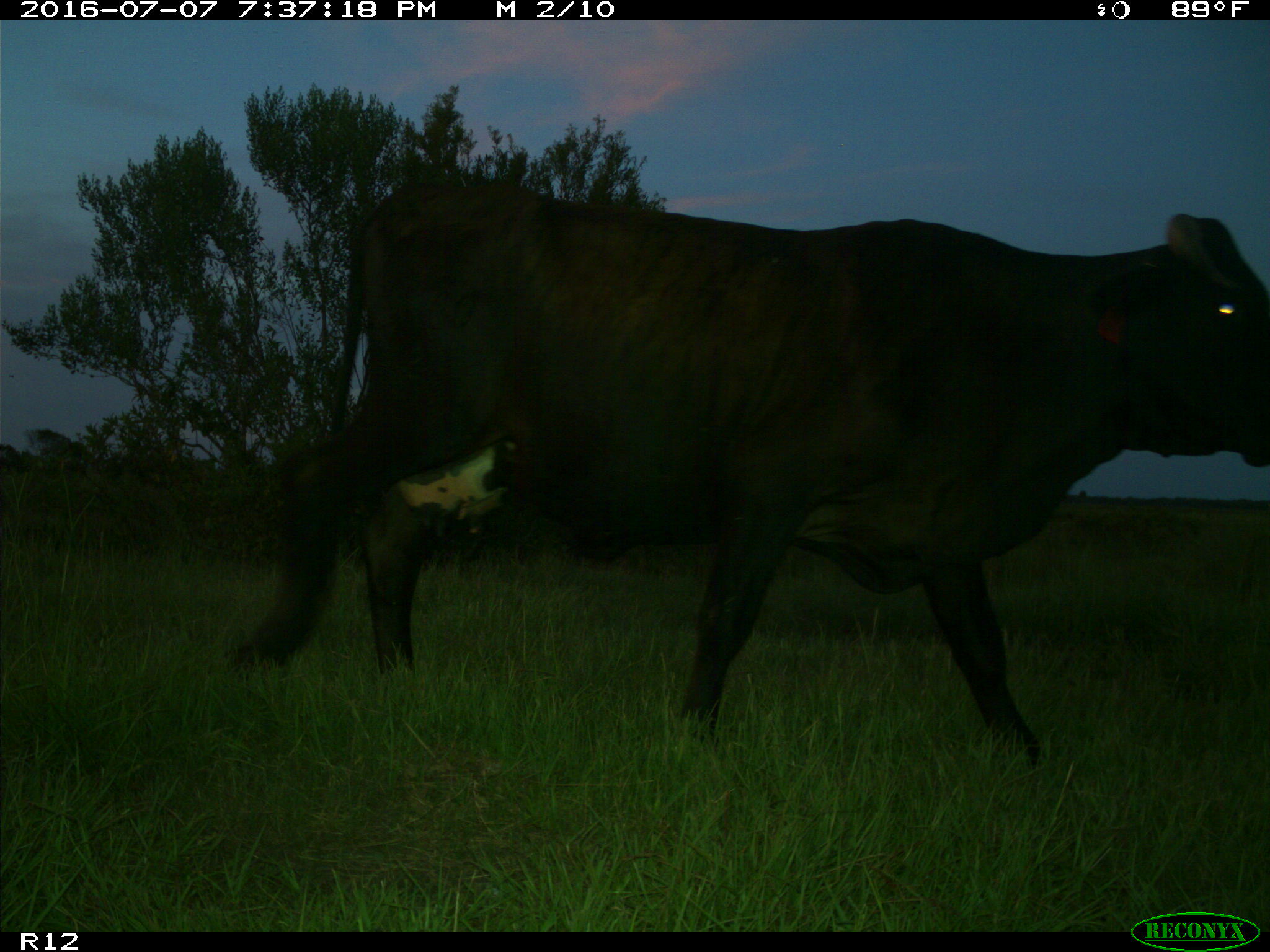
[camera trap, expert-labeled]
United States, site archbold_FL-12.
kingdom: Animalia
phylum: Chordata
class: Mammalia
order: Artiodactyla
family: Bovidae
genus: Bos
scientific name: Bos taurus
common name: domestic cow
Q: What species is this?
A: Bos taurus (domestic cow).